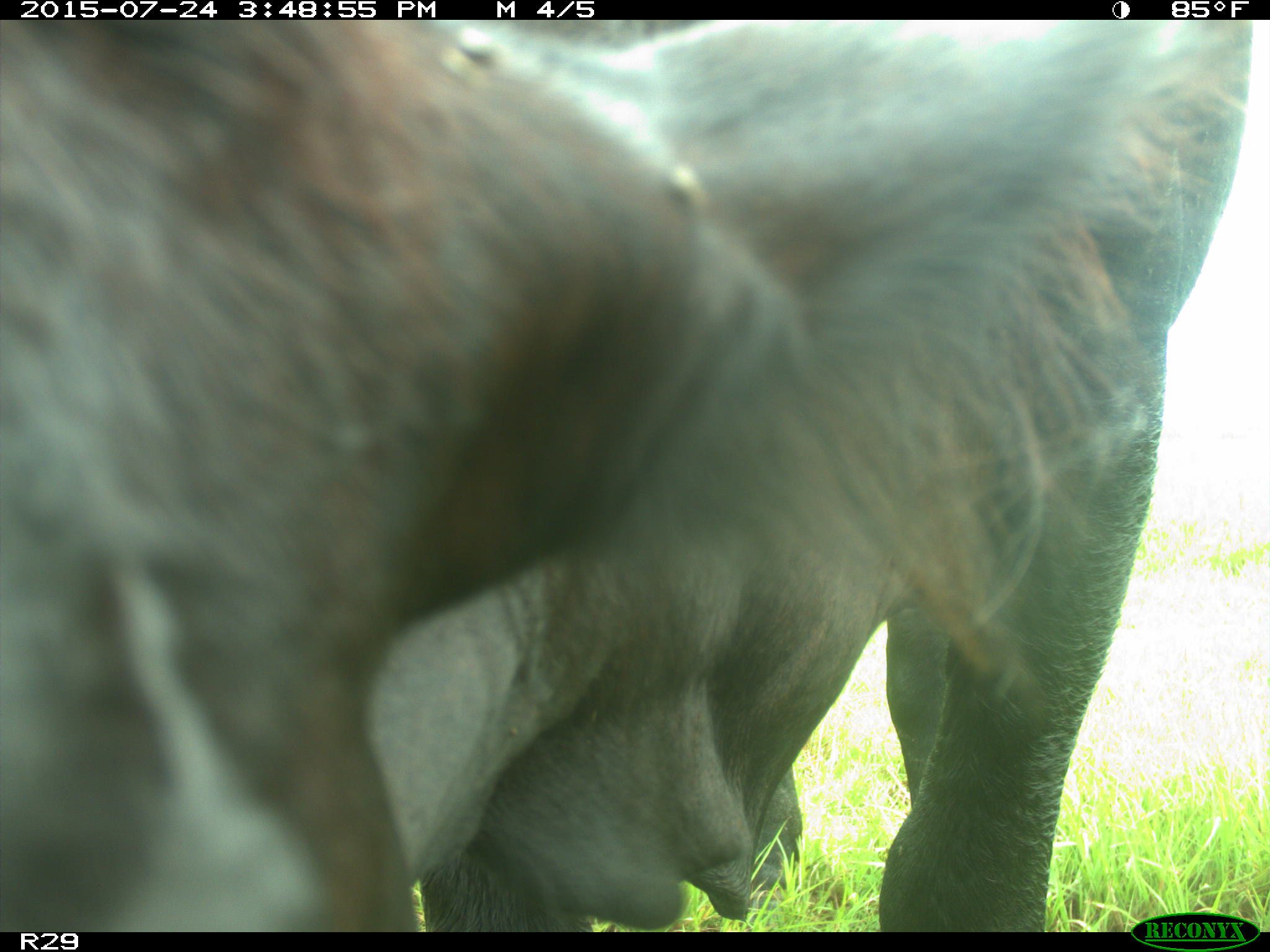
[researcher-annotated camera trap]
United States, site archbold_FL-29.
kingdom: Animalia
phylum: Chordata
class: Mammalia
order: Artiodactyla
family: Bovidae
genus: Bos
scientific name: Bos taurus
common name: domestic cow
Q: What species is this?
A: Bos taurus (domestic cow).